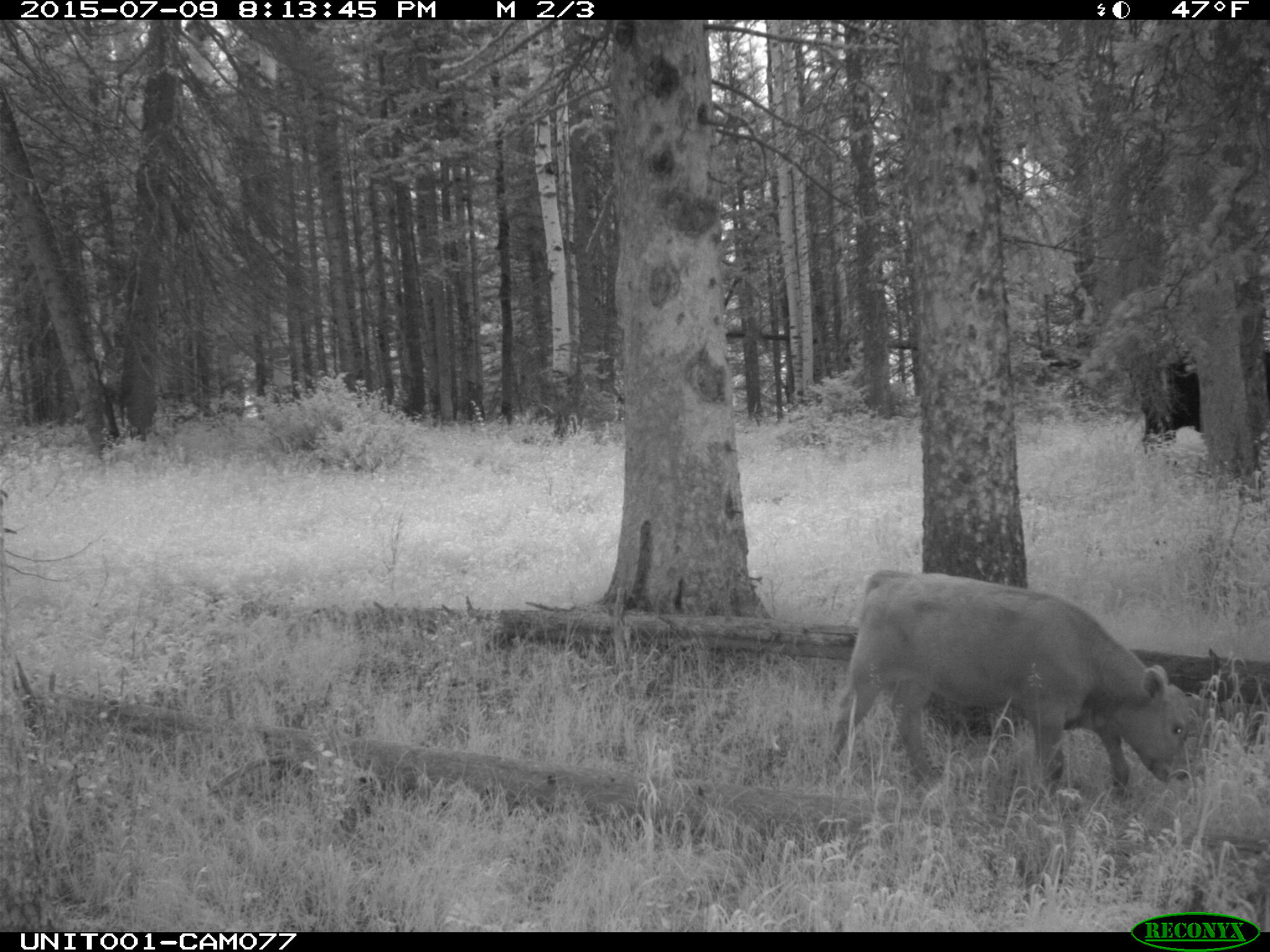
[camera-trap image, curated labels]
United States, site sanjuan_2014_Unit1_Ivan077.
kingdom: Animalia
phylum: Chordata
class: Mammalia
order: Artiodactyla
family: Bovidae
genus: Bos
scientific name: Bos taurus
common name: domestic cow